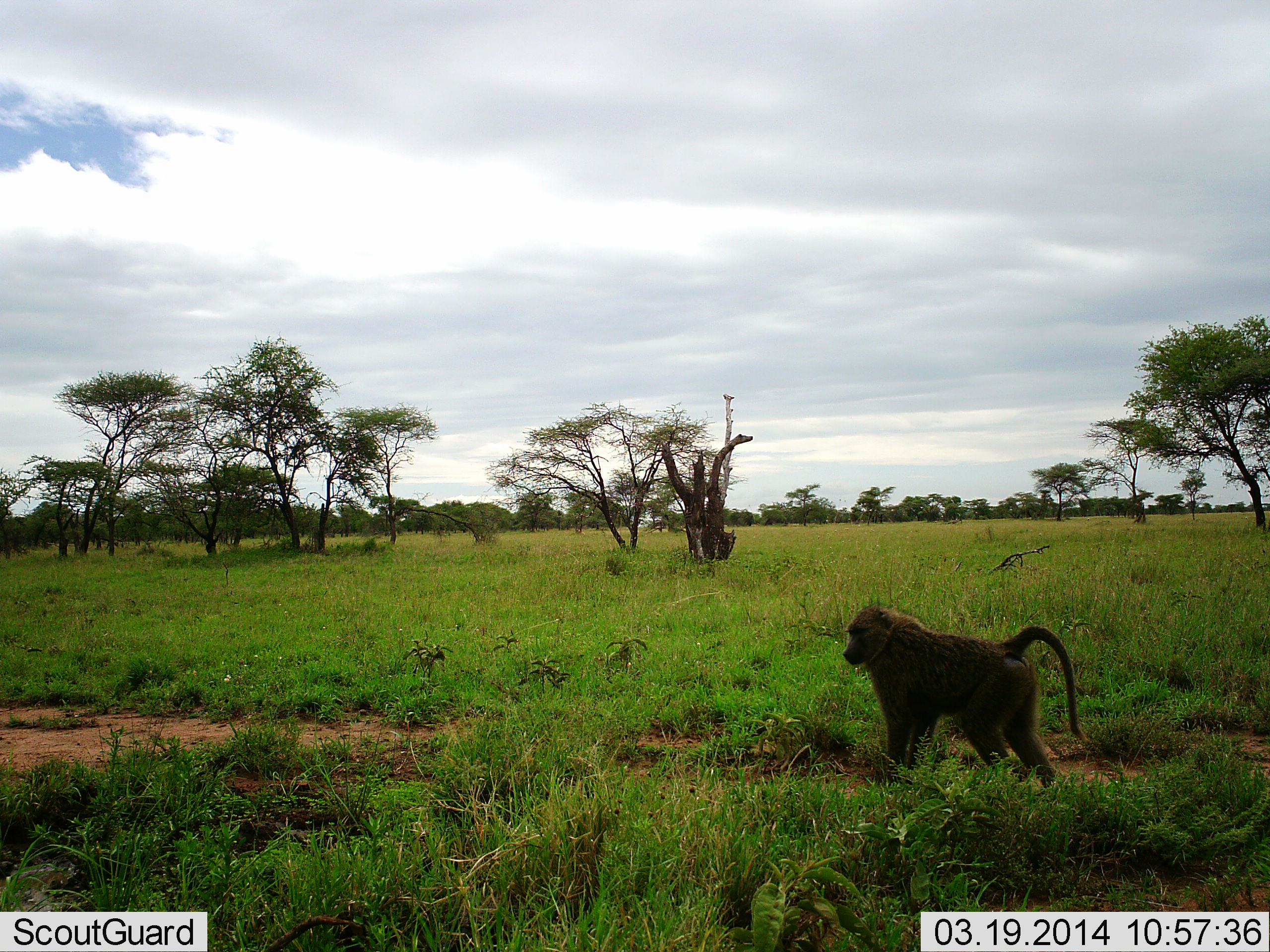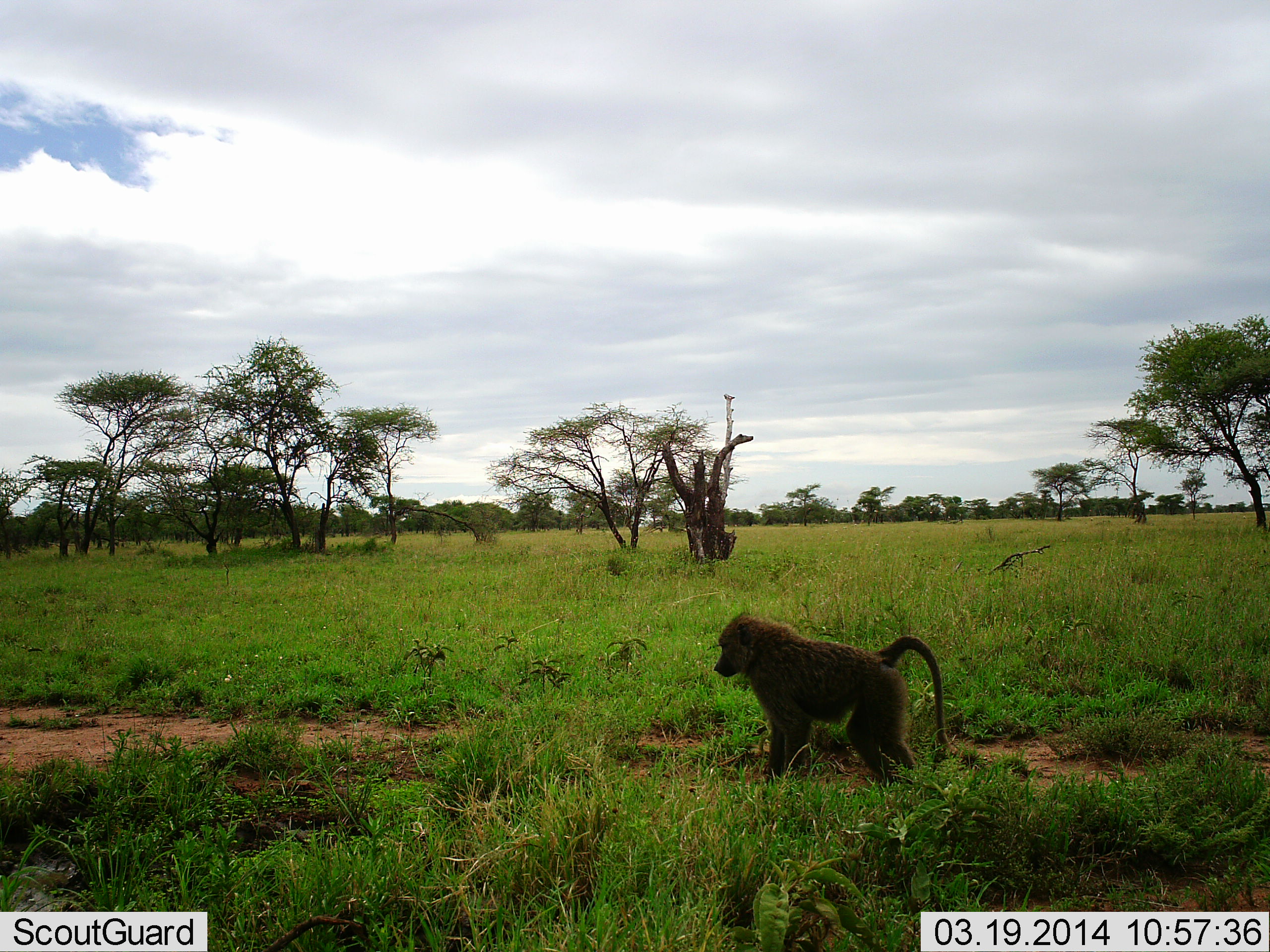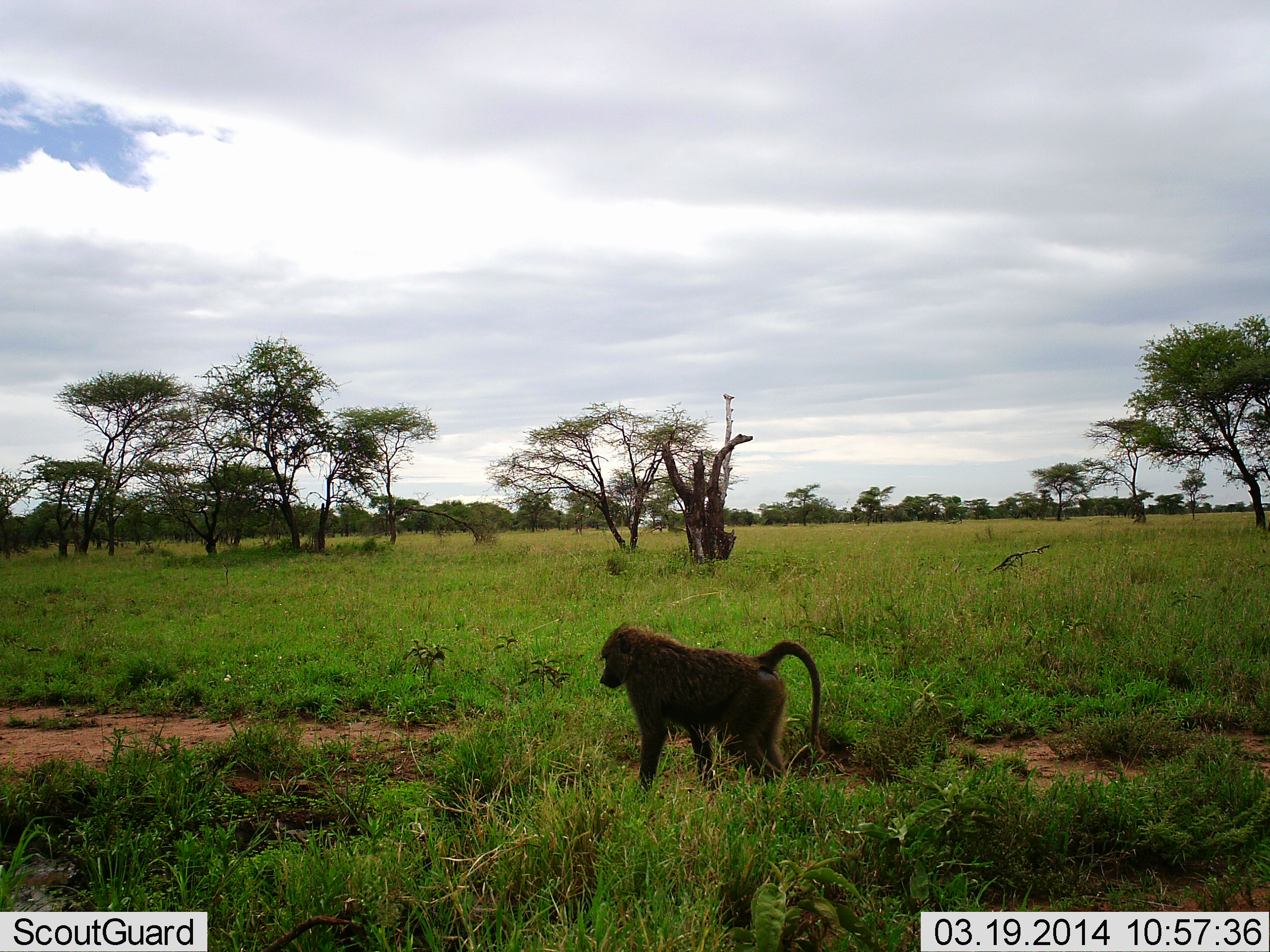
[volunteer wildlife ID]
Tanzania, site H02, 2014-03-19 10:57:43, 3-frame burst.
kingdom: Animalia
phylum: Chordata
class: Mammalia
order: Primates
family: Cercopithecidae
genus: Papio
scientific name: Papio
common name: baboon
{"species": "baboon (Papio)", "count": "1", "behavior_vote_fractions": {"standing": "10%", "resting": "0%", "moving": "90%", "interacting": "0%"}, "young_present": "0%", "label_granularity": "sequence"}